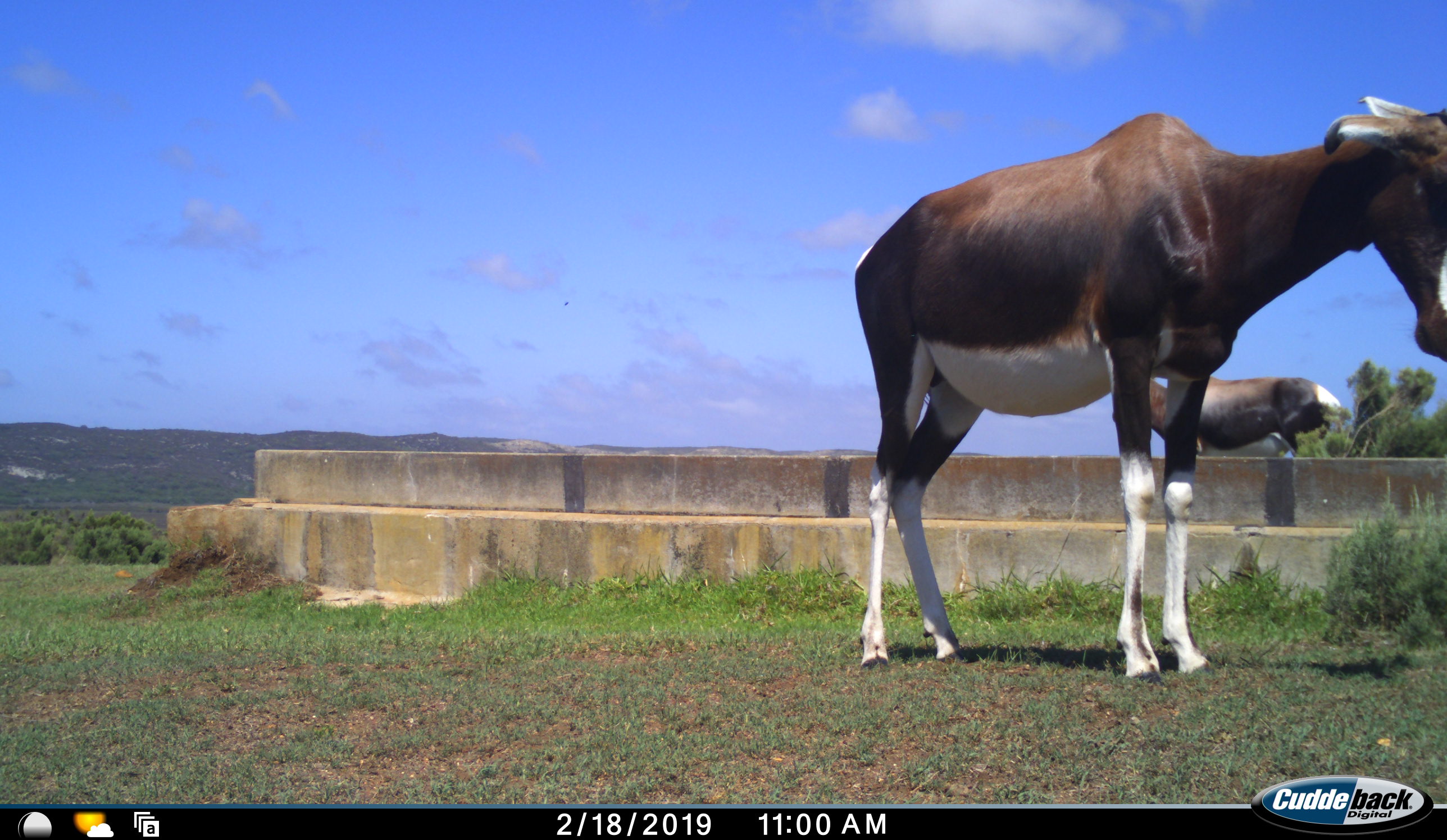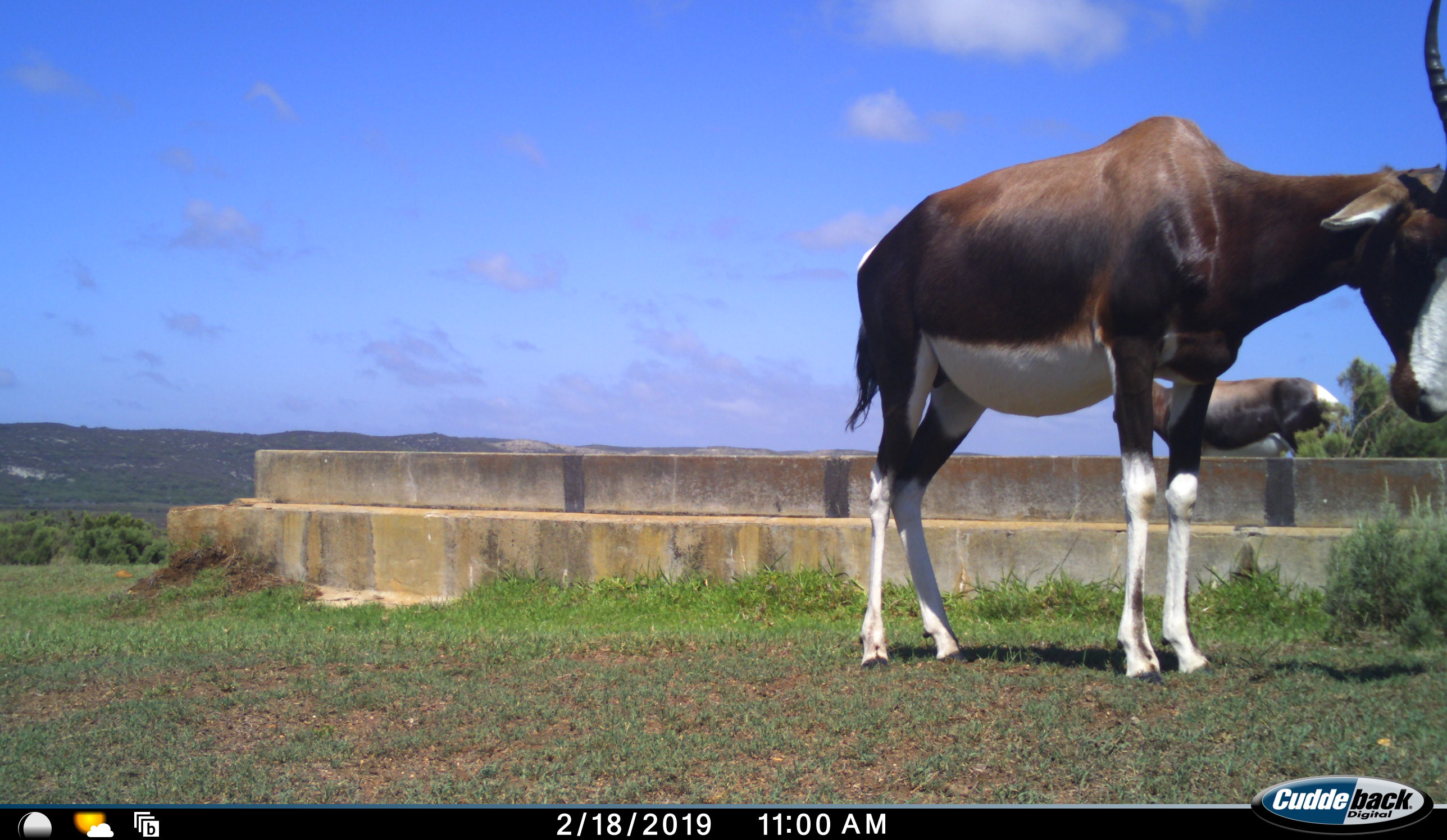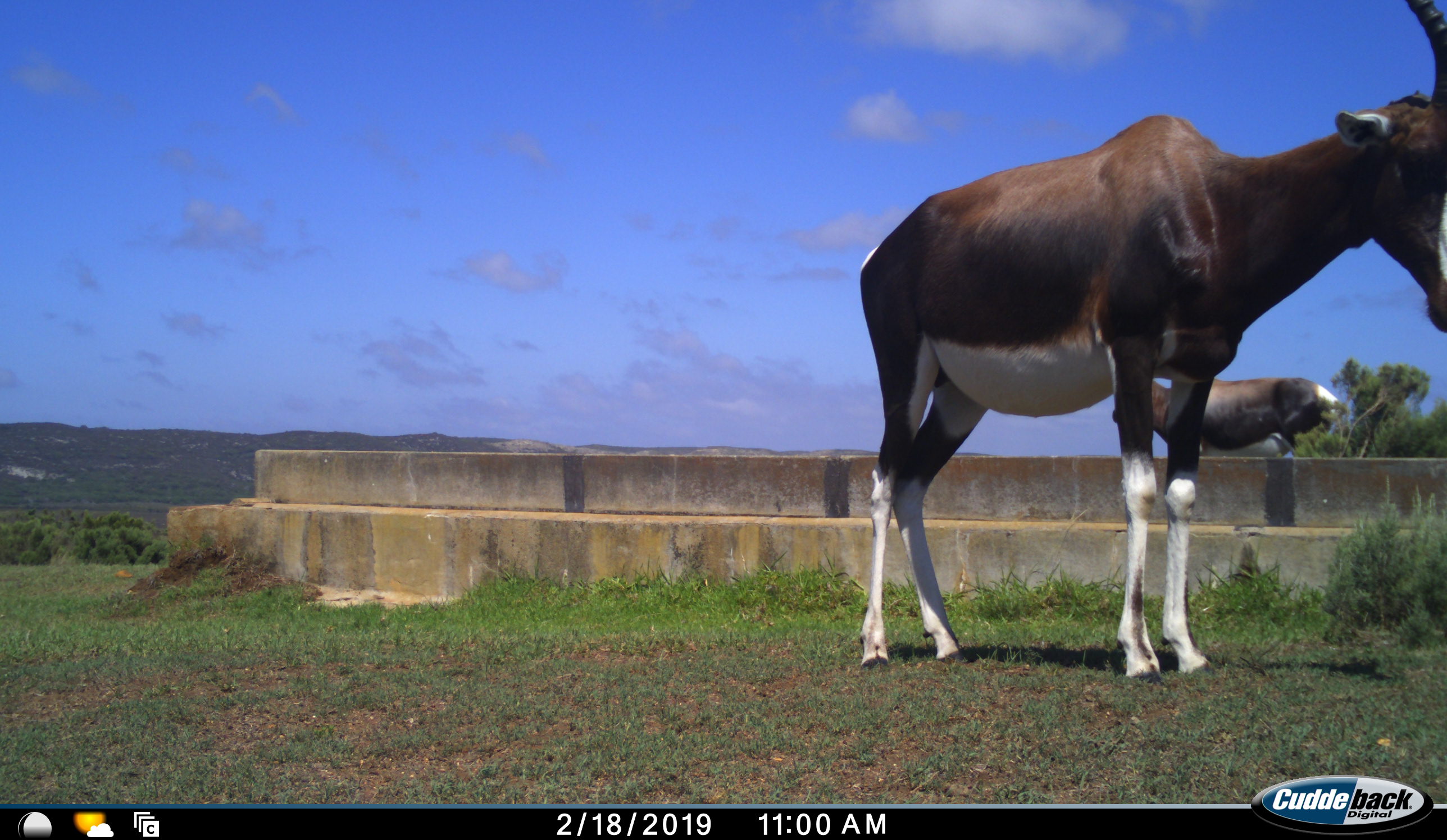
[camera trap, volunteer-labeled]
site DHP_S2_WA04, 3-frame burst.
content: unidentified animal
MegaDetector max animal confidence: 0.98